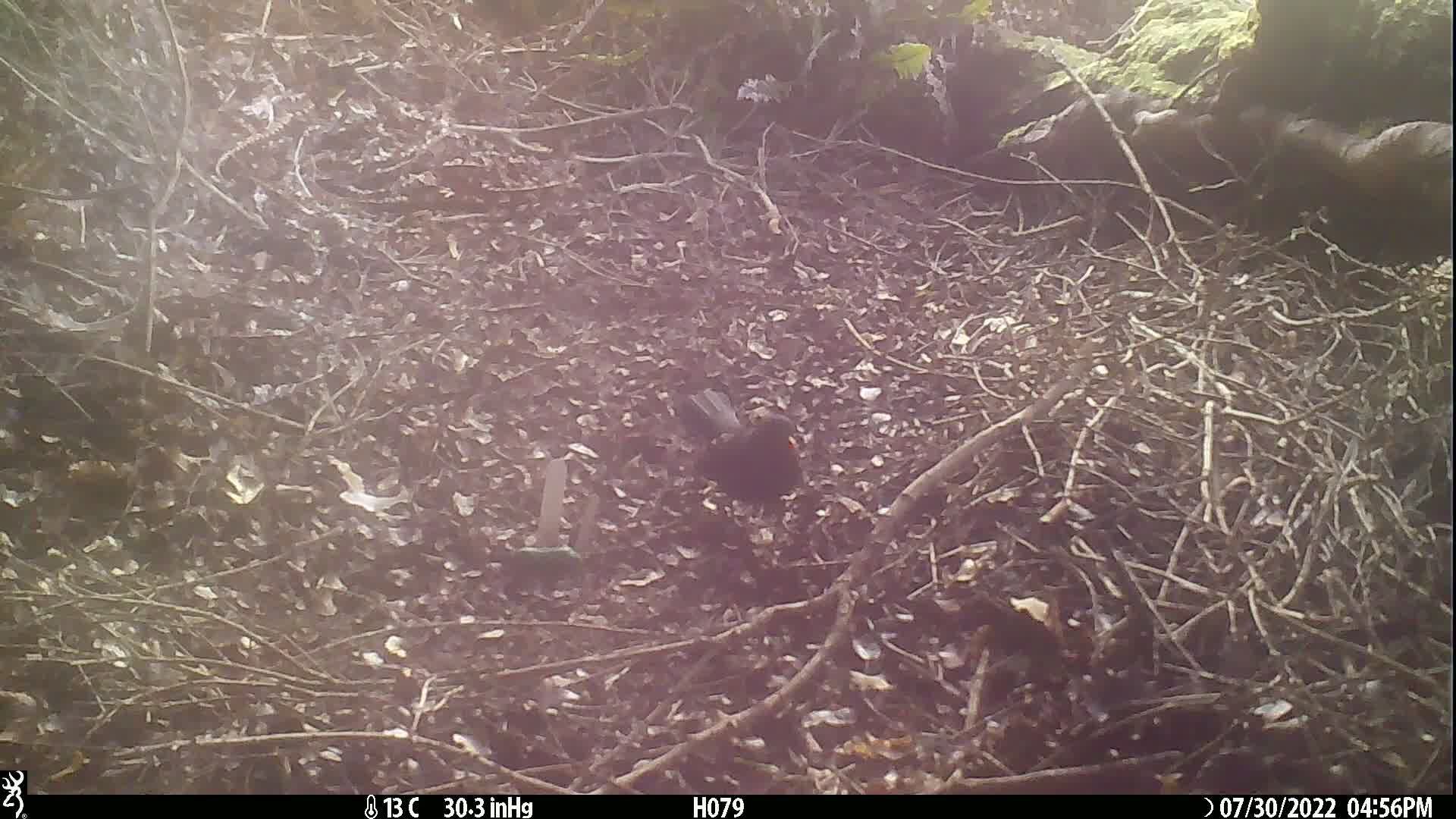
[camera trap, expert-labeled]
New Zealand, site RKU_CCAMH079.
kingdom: Animalia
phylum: Chordata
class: Aves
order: Passeriformes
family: Turdidae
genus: Turdus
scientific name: Turdus merula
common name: eurasian blackbird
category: blackbird